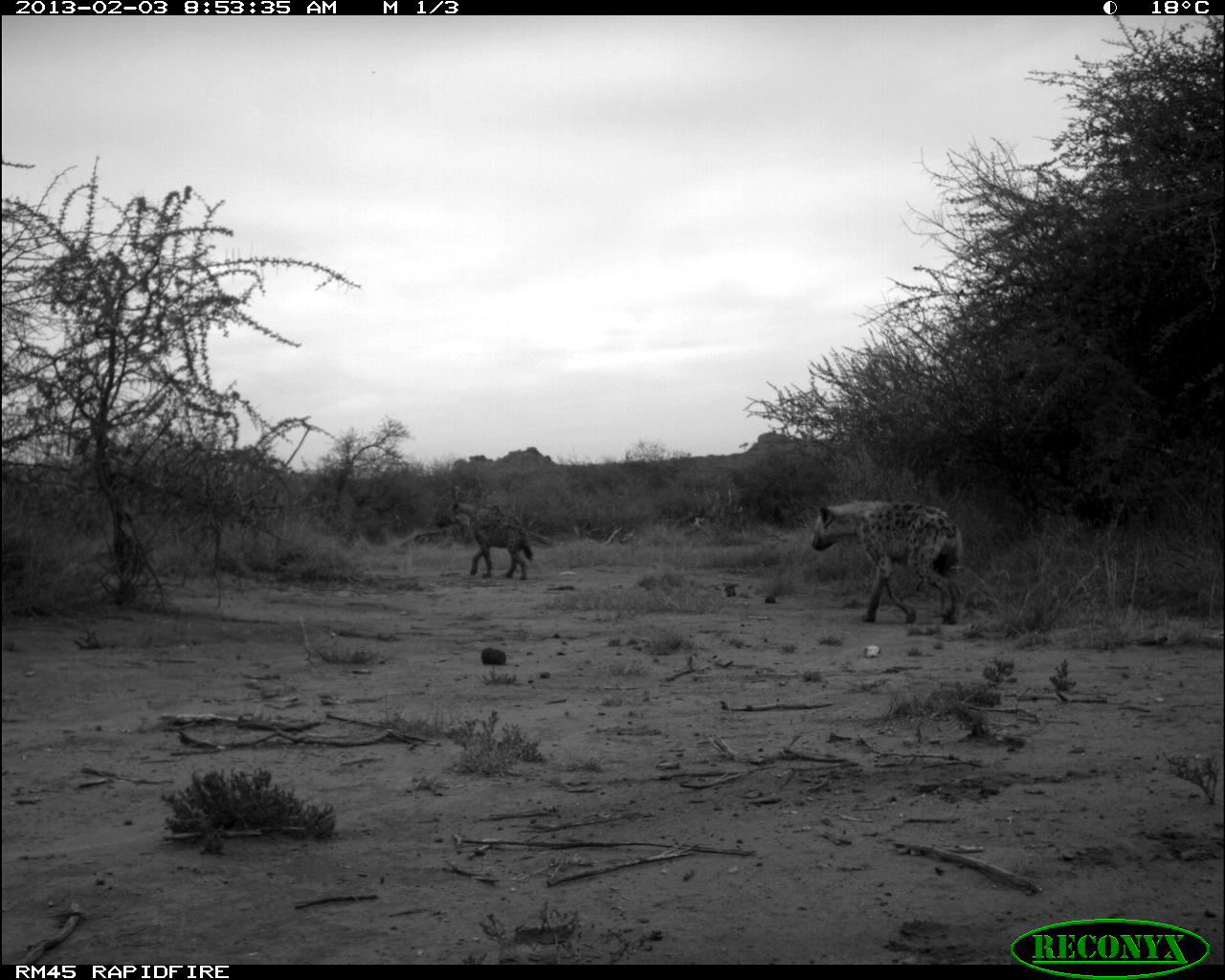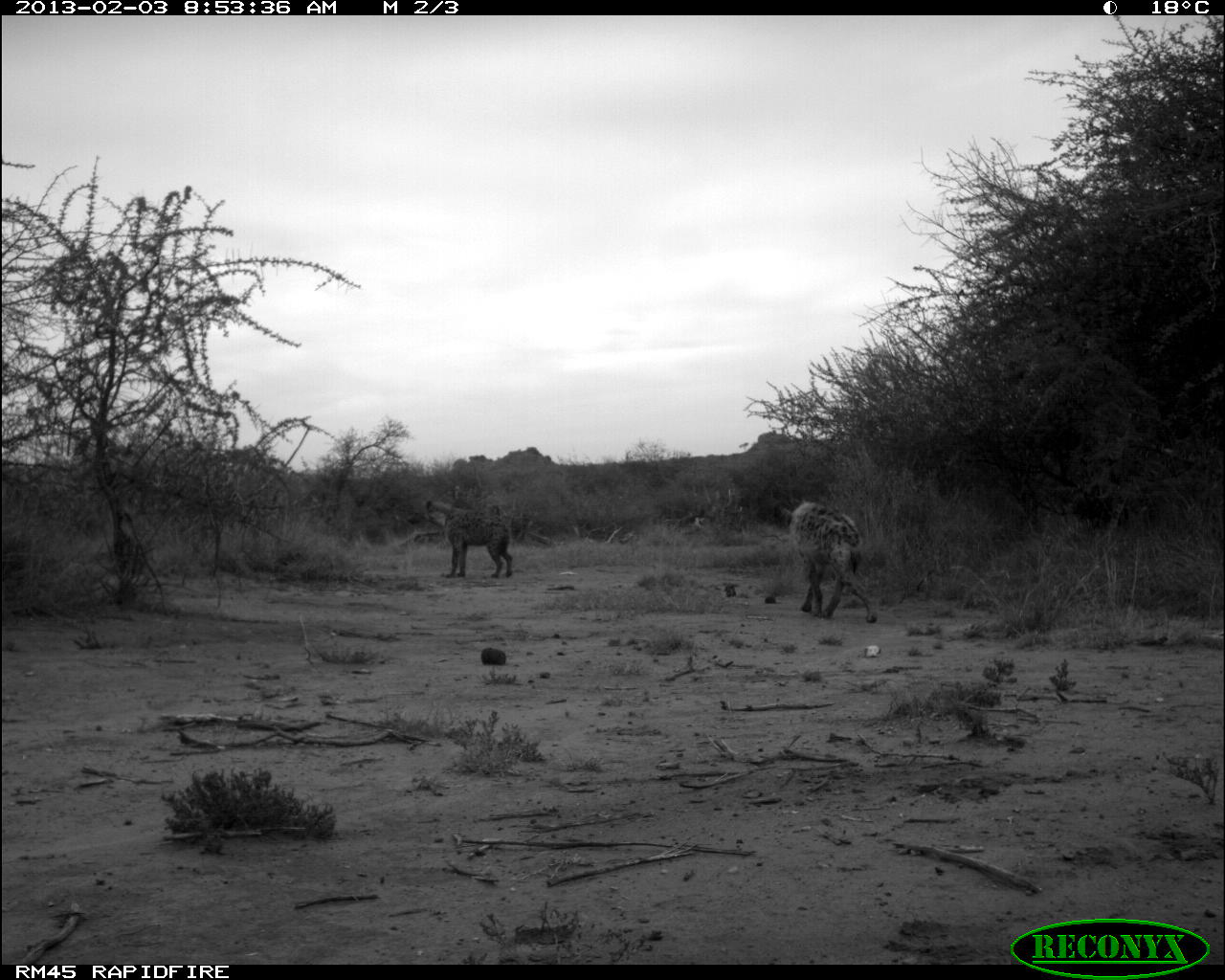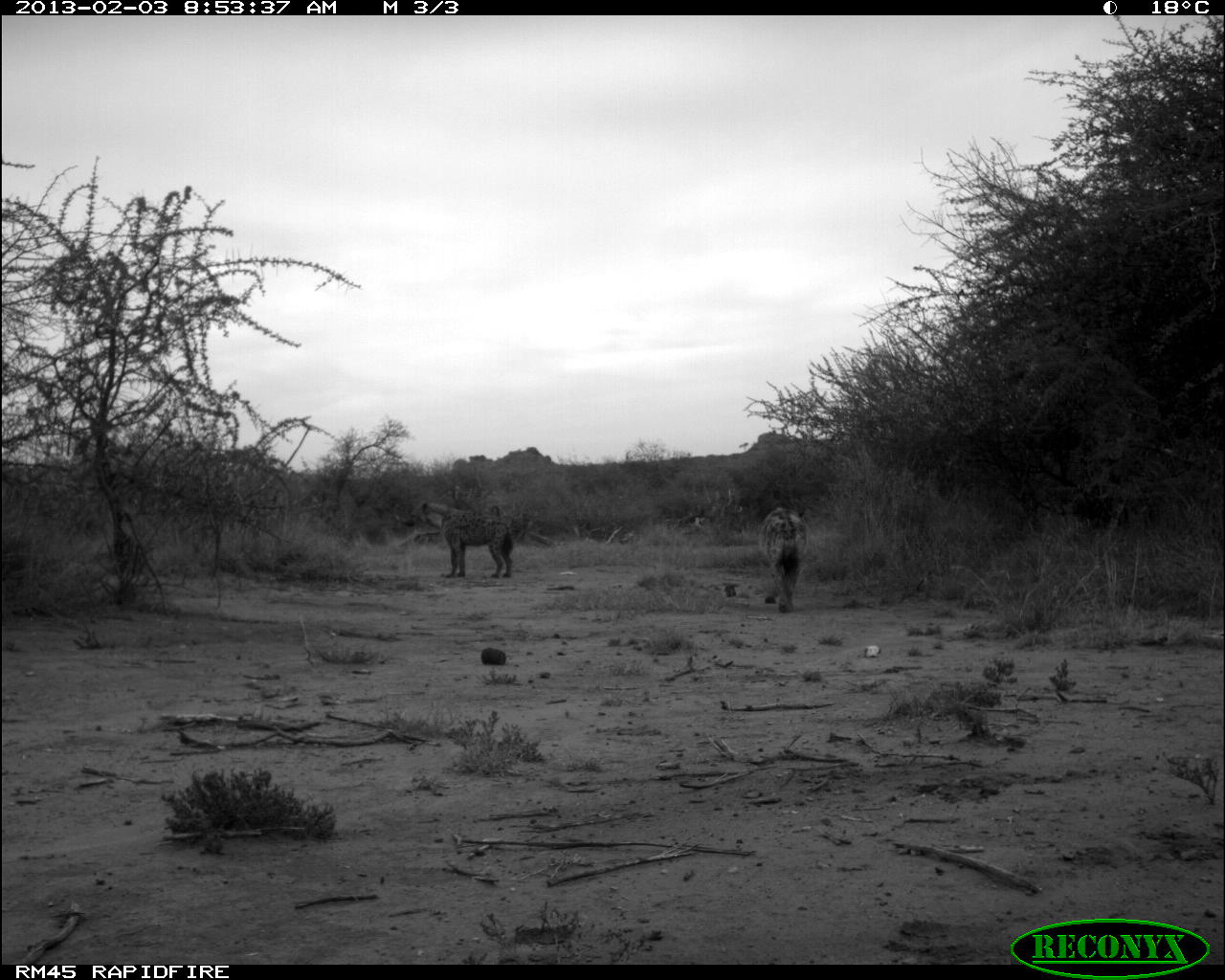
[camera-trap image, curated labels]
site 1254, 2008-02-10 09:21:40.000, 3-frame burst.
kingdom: Animalia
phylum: Chordata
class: Mammalia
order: Artiodactyla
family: Bovidae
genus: Aepyceros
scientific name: Aepyceros melampus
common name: impala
Aepyceros melampus (impala), count 1.